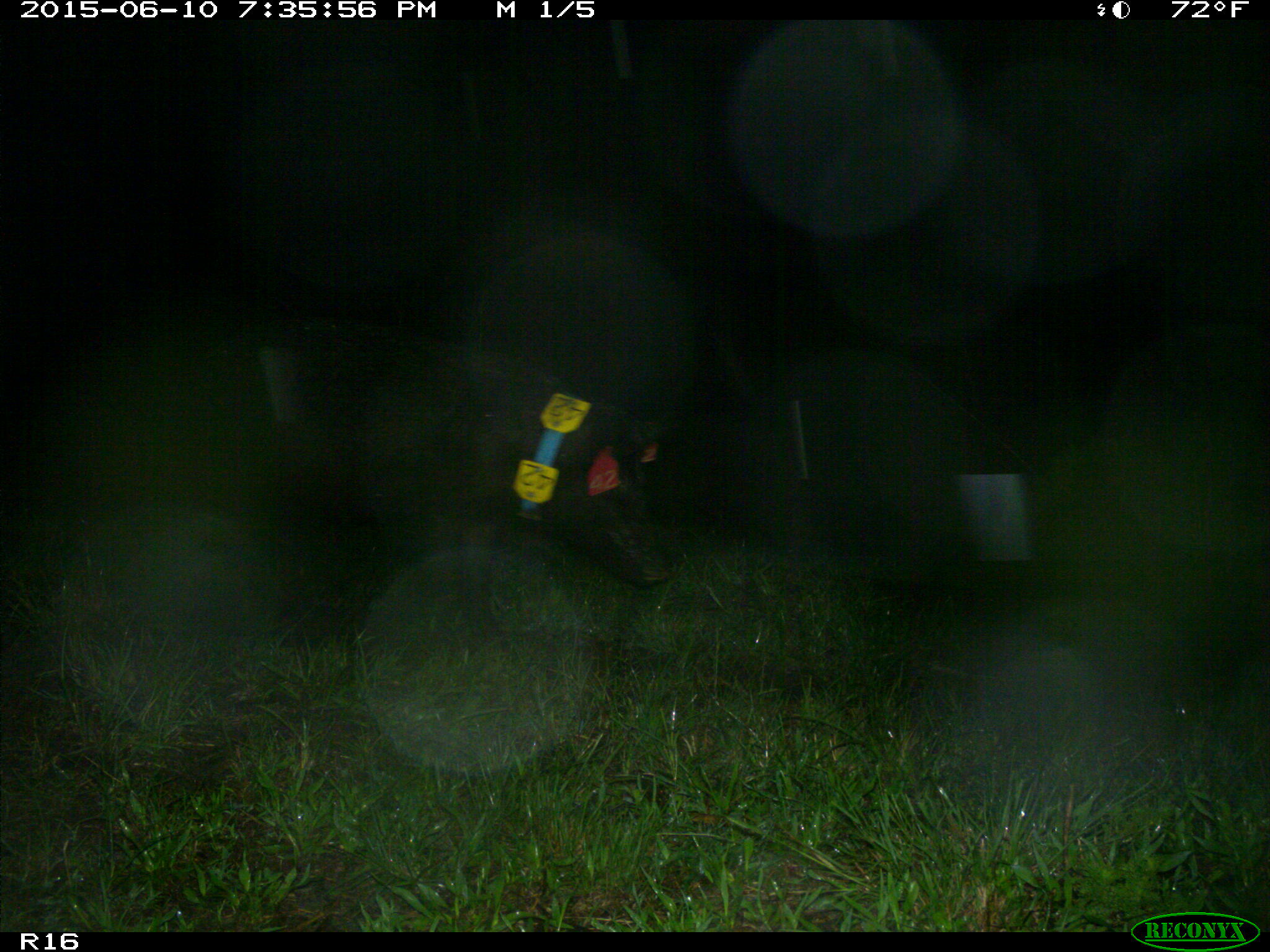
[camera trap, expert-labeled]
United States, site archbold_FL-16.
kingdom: Animalia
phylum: Chordata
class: Mammalia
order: Artiodactyla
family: Suidae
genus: Sus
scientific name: Sus scrofa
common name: wild boar